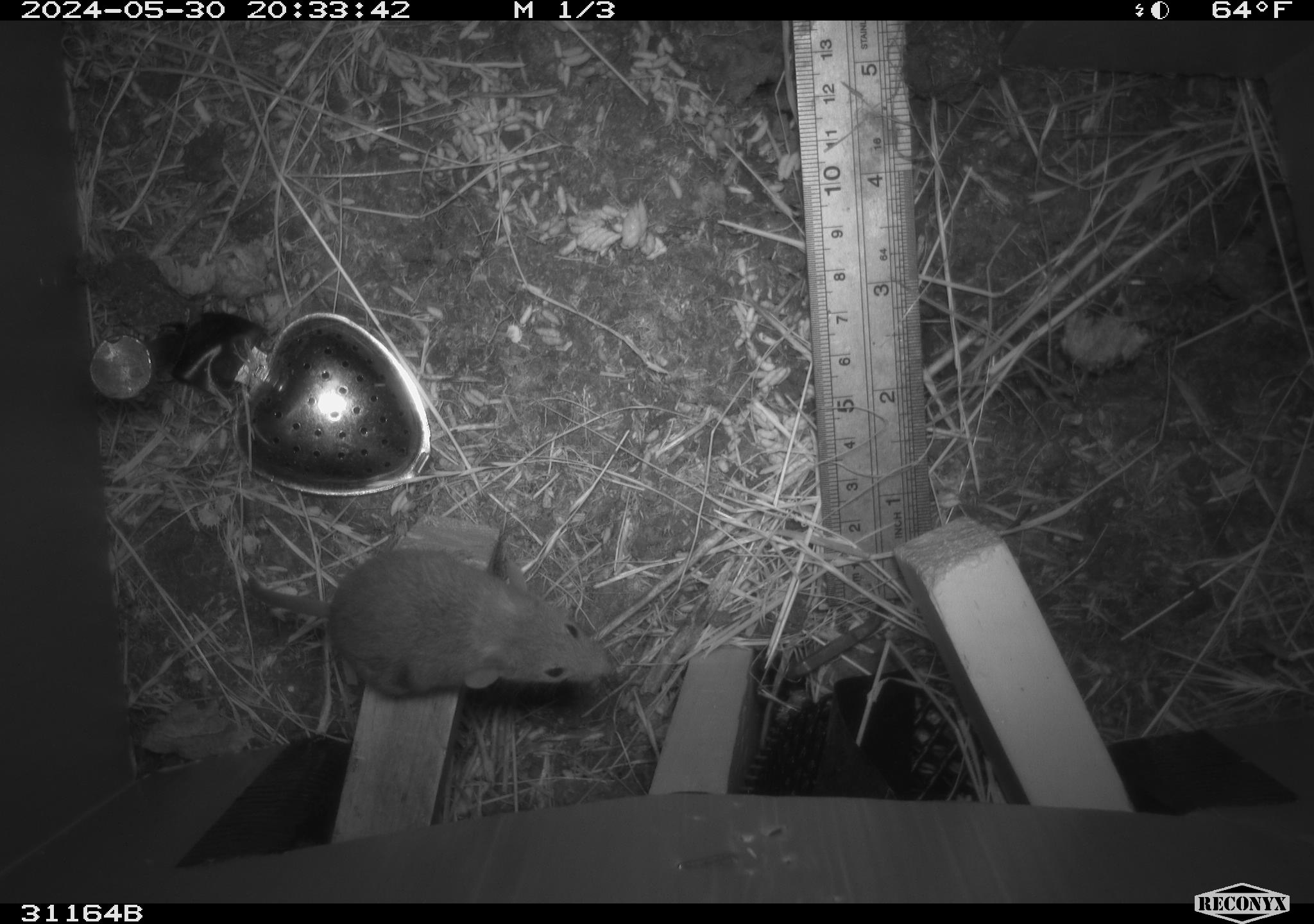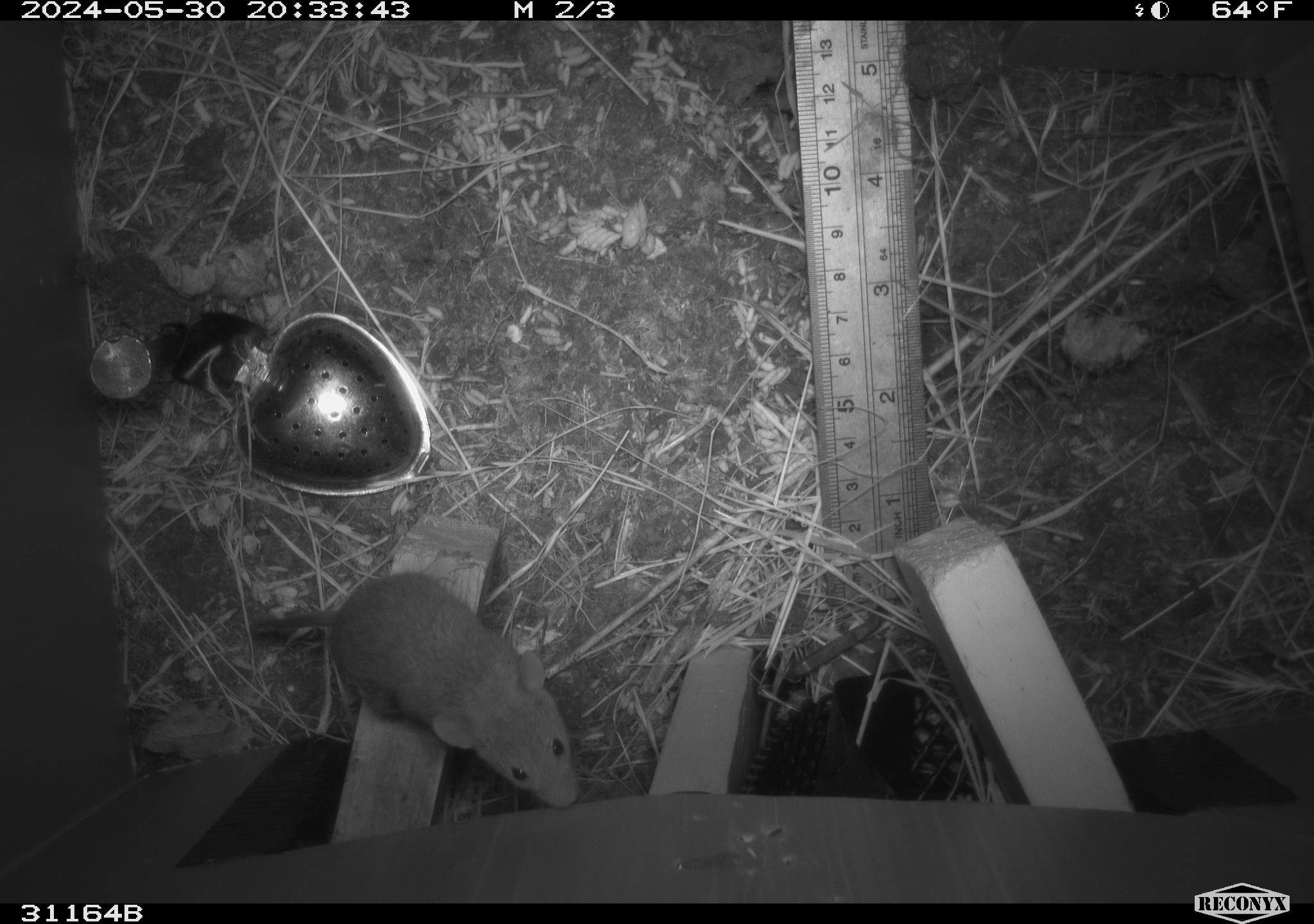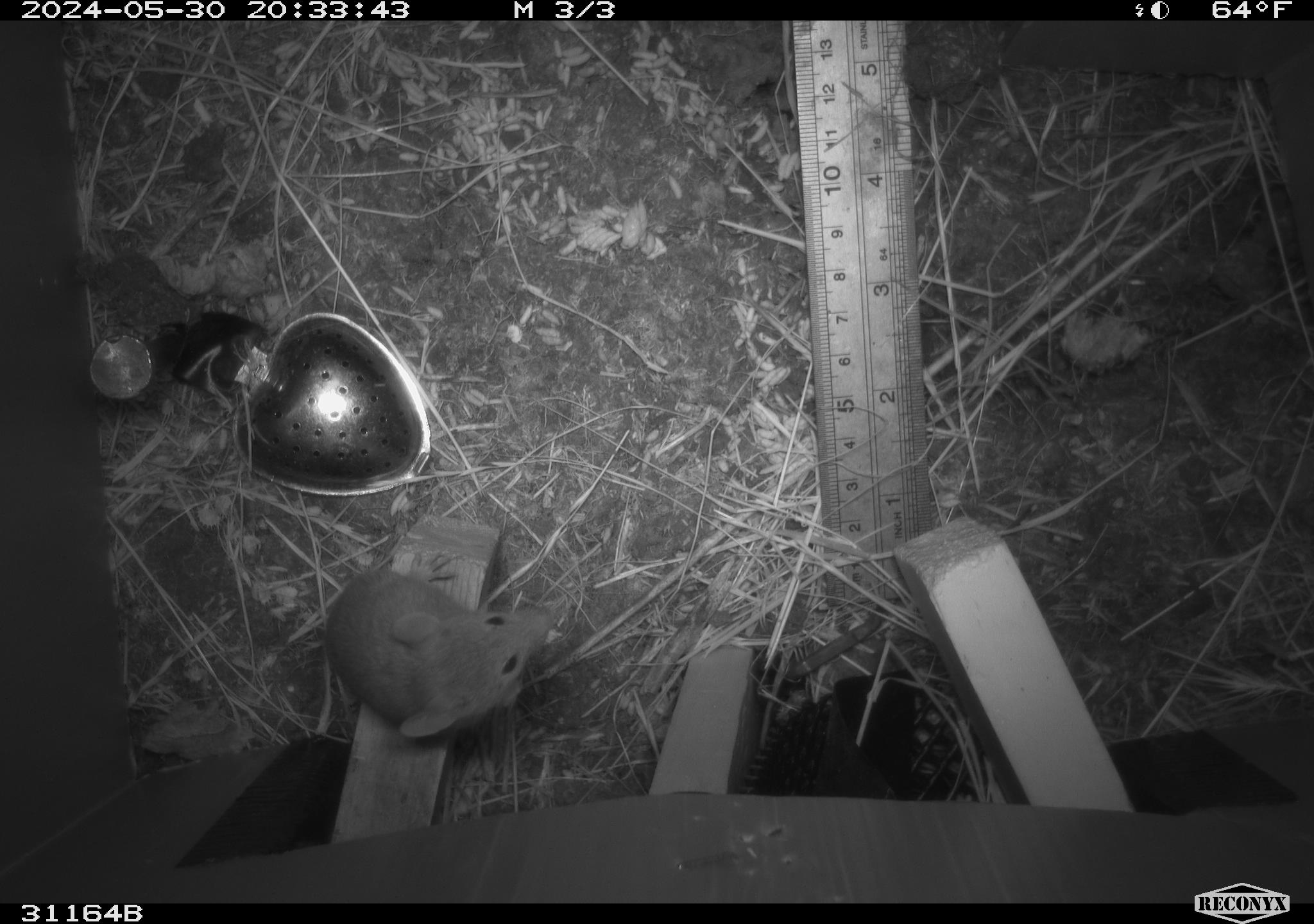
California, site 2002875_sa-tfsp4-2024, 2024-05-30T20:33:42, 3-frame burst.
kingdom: Animalia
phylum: Chordata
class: Mammalia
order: Rodentia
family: Muridae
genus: Mus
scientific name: Mus musculus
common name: house mouse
House mouse (Mus musculus).